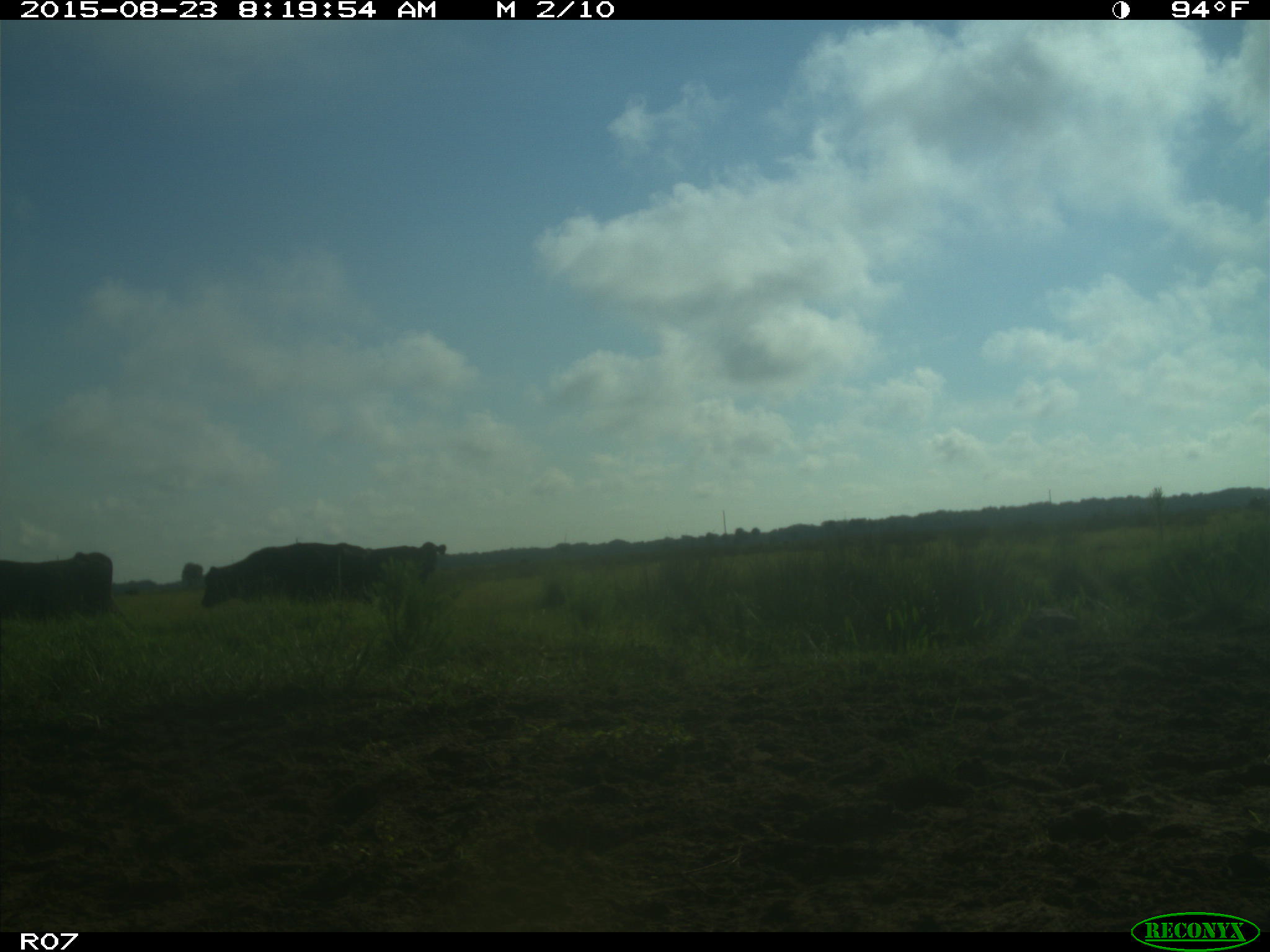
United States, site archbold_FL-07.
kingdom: Animalia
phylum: Chordata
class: Mammalia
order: Artiodactyla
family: Bovidae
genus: Bos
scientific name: Bos taurus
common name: domestic cow